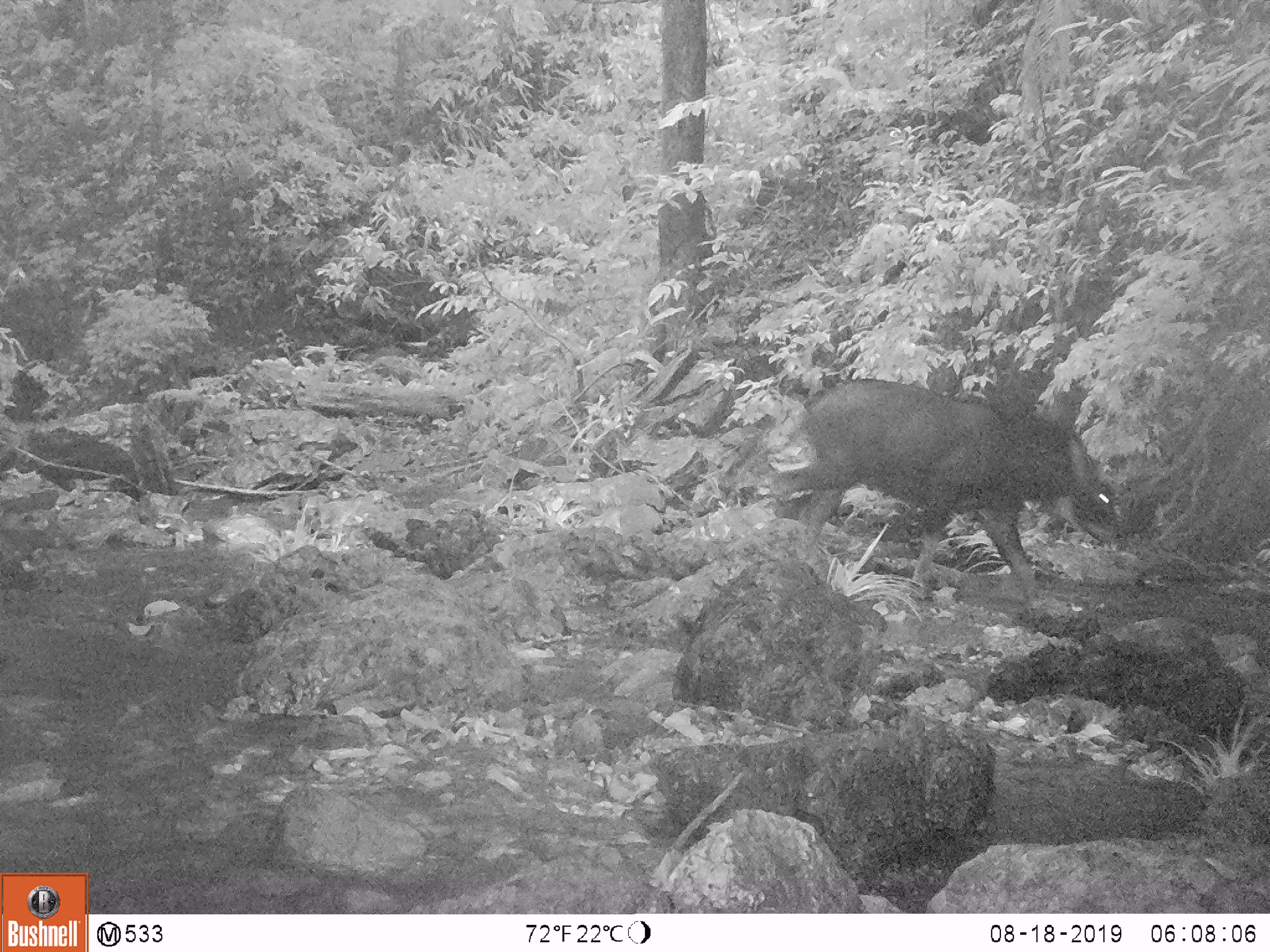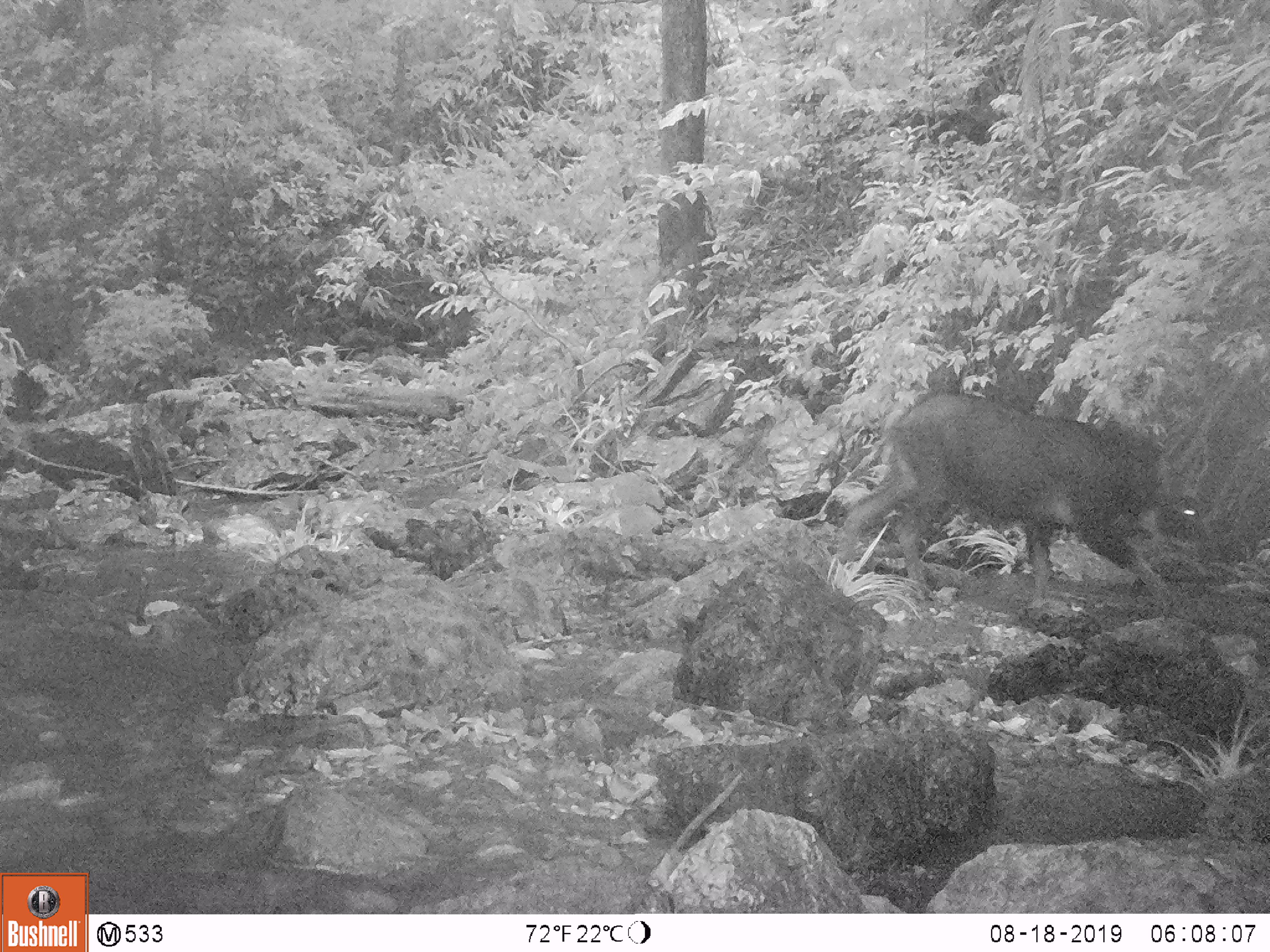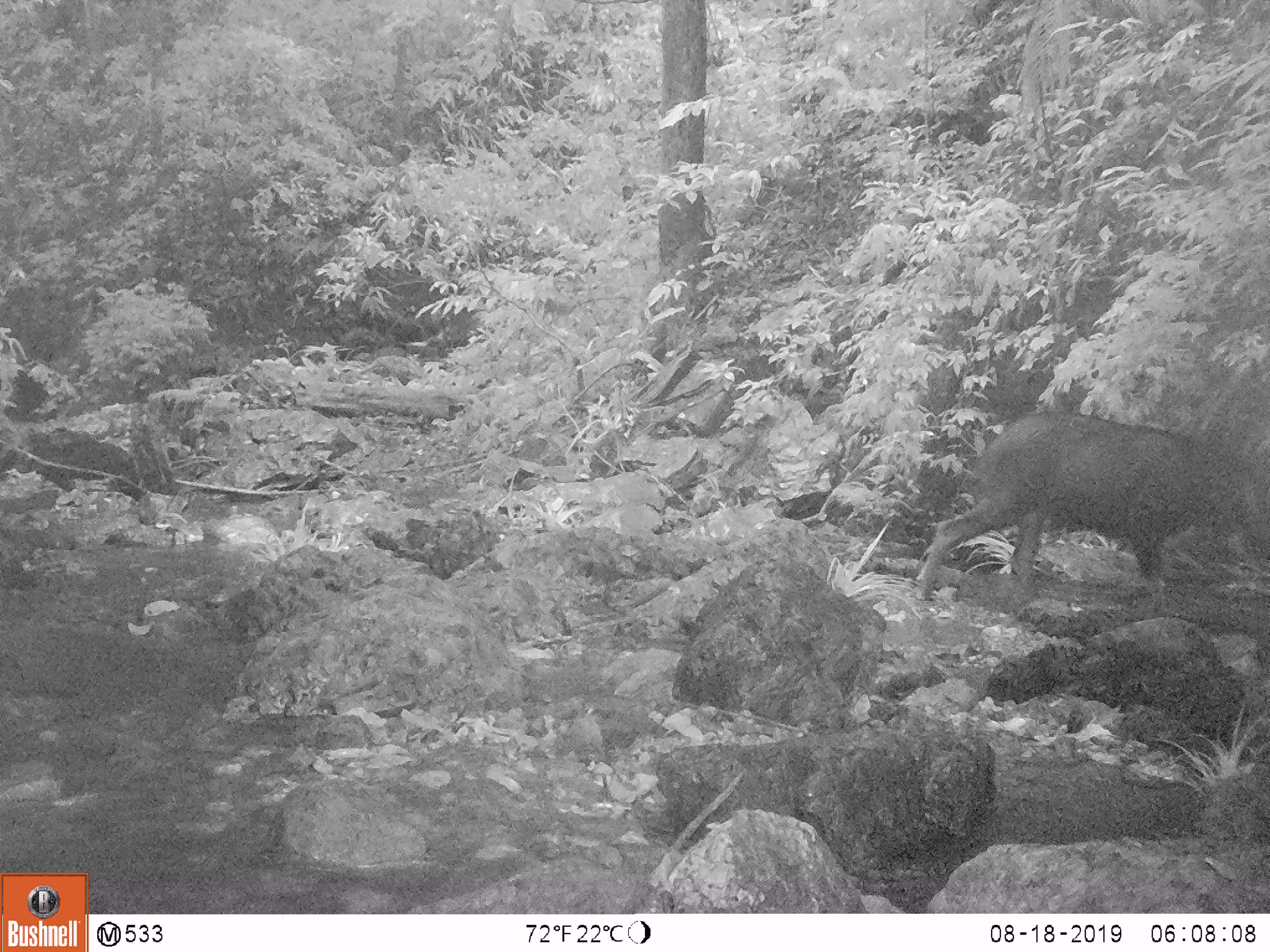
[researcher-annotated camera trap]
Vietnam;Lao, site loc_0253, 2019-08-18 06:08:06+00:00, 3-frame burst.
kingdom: Animalia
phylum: Chordata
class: Mammalia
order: Artiodactyla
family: Bovidae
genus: Capricornis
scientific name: Capricornis sumatraensis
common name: chinese serow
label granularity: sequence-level